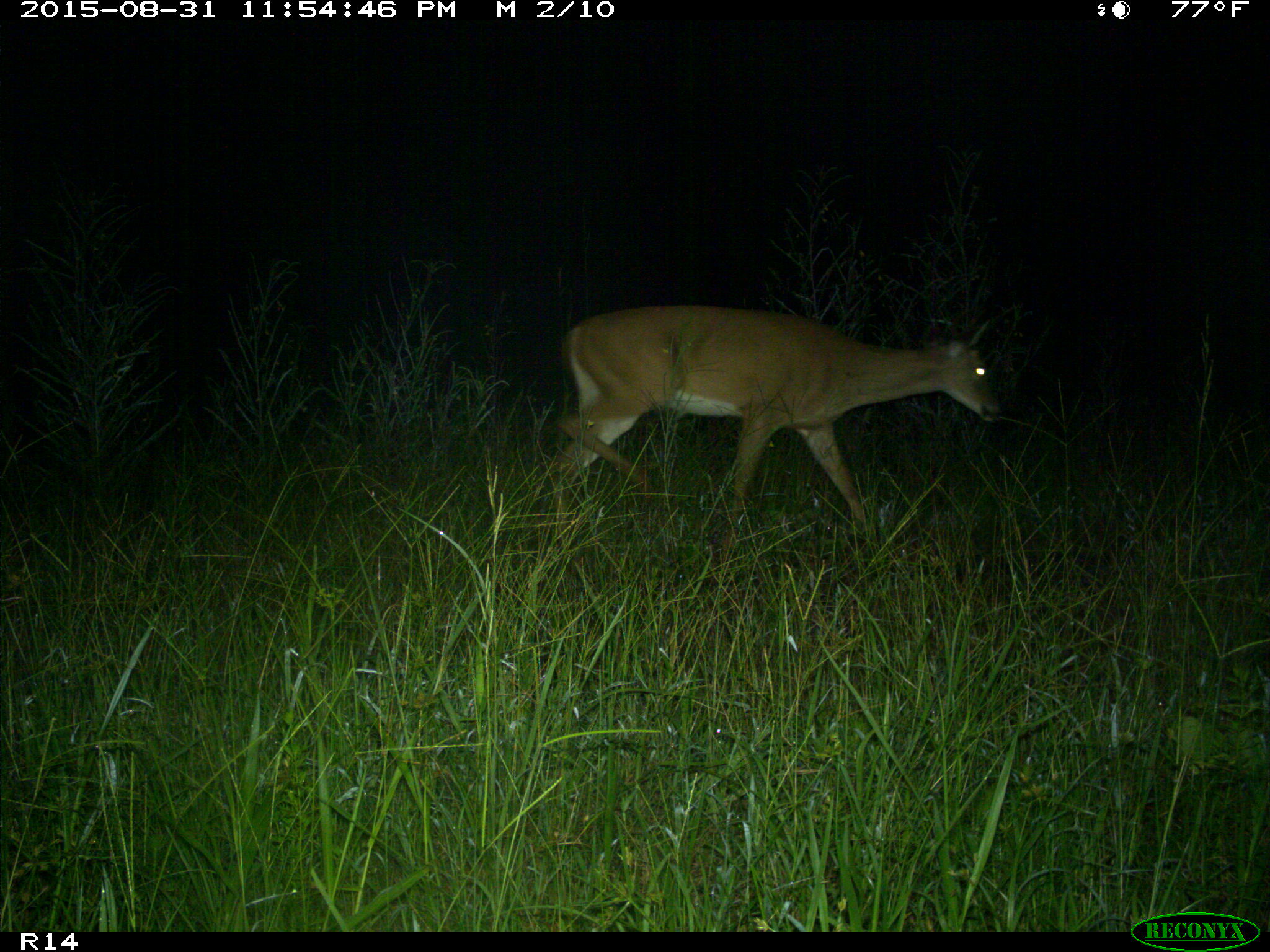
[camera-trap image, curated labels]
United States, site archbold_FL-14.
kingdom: Animalia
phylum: Chordata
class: Mammalia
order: Artiodactyla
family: Cervidae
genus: Odocoileus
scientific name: Odocoileus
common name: deer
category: unidentified deer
Unidentified deer (deer) (Odocoileus).